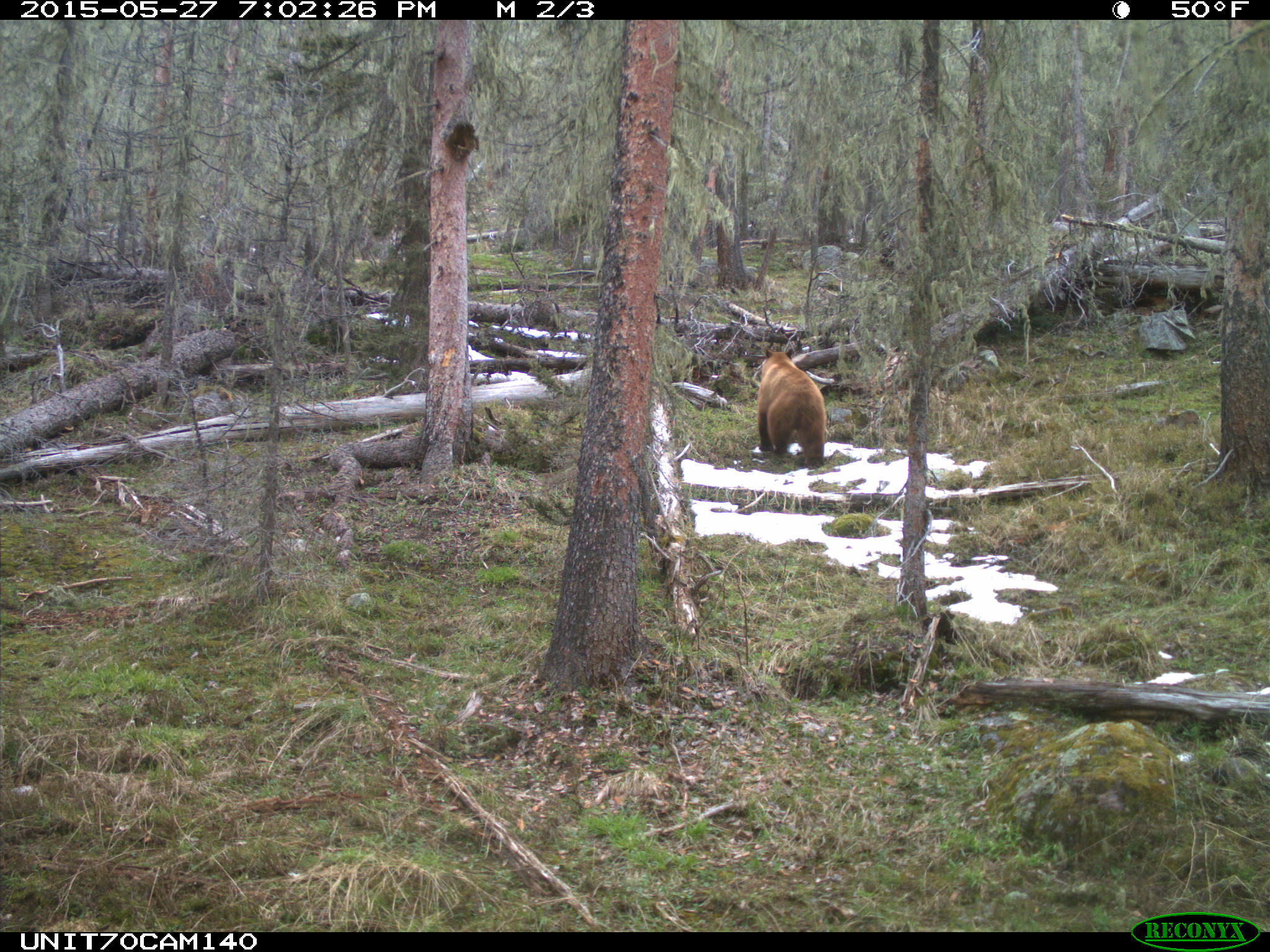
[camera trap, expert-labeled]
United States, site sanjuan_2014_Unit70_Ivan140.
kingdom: Animalia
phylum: Chordata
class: Mammalia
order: Carnivora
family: Ursidae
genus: Ursus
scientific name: Ursus americanus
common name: american black bear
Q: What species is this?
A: Ursus americanus (american black bear).